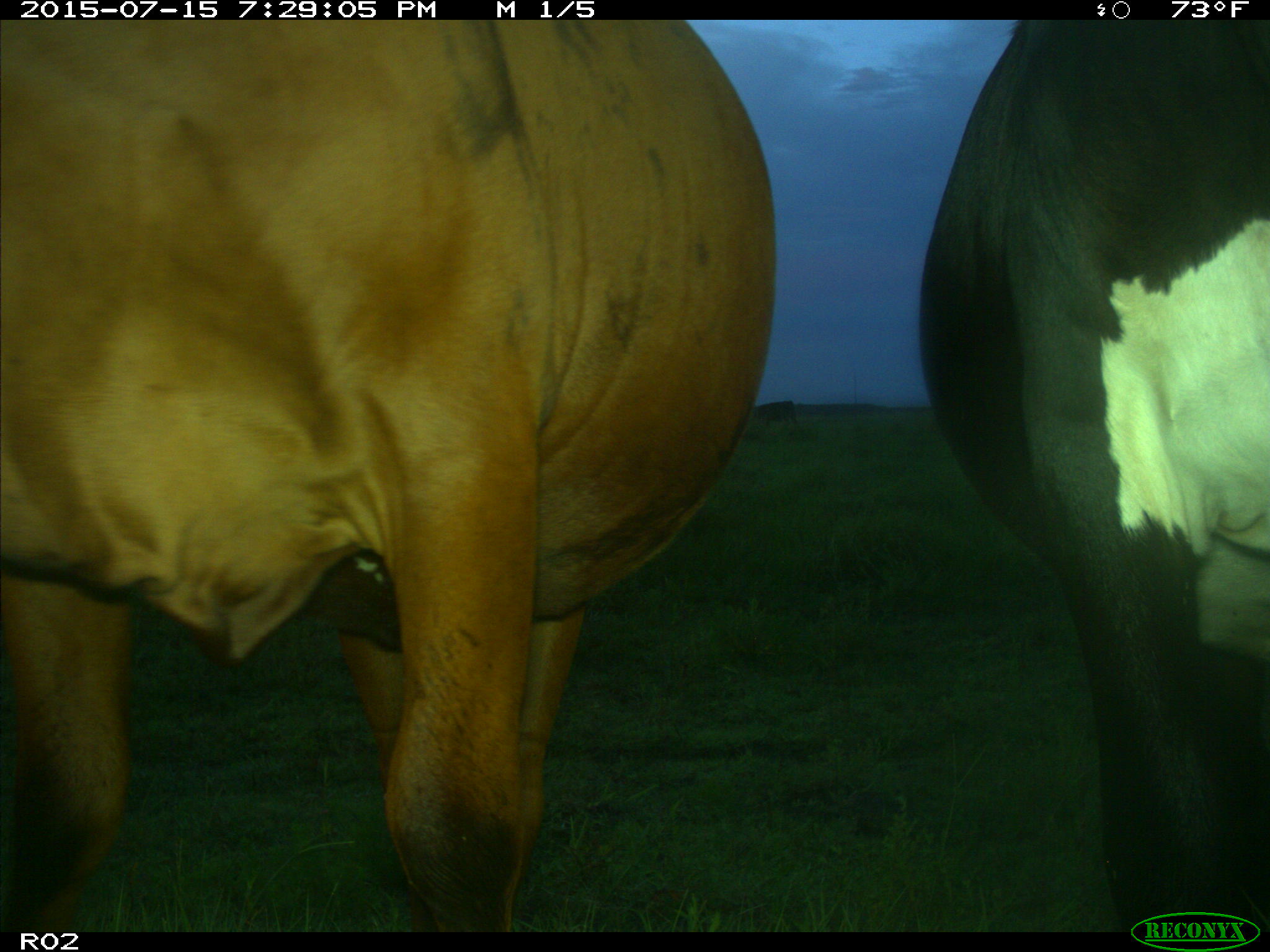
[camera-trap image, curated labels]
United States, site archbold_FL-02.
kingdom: Animalia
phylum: Chordata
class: Mammalia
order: Artiodactyla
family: Bovidae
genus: Bos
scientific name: Bos taurus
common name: domestic cow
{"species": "Bos taurus (domestic cow)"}